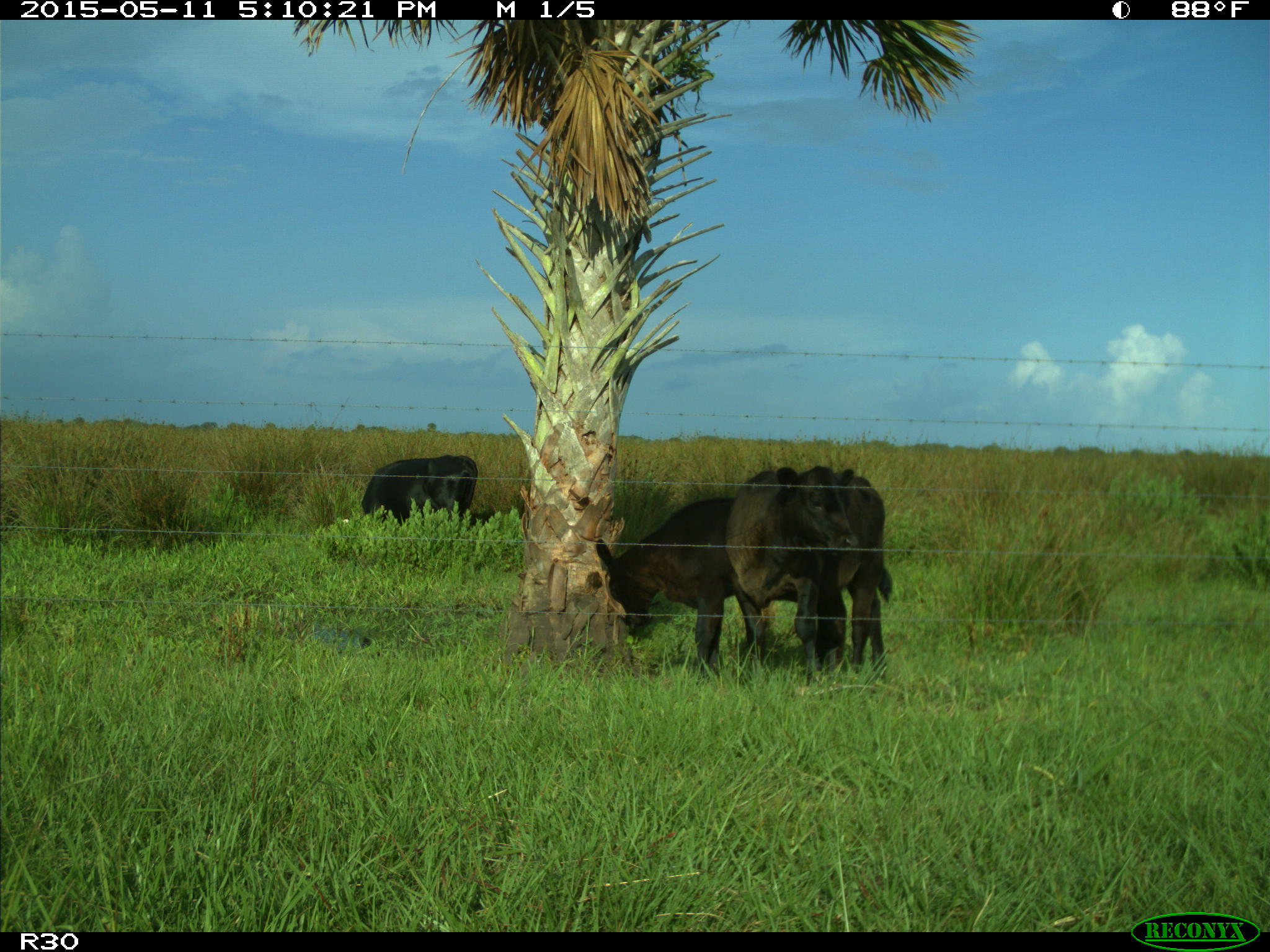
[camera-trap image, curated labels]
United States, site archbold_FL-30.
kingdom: Animalia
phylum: Chordata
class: Mammalia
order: Artiodactyla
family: Bovidae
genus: Bos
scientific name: Bos taurus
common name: domestic cow